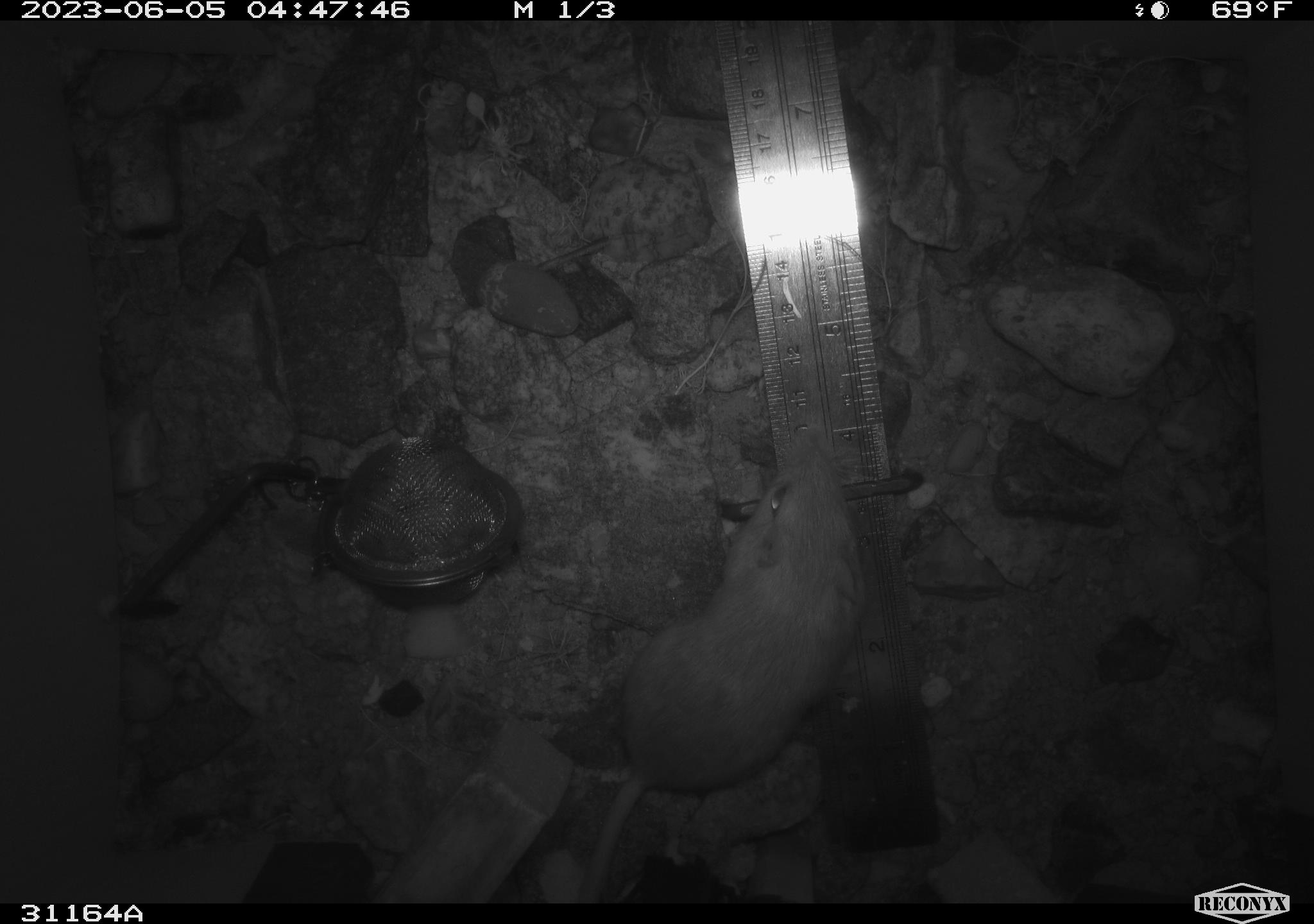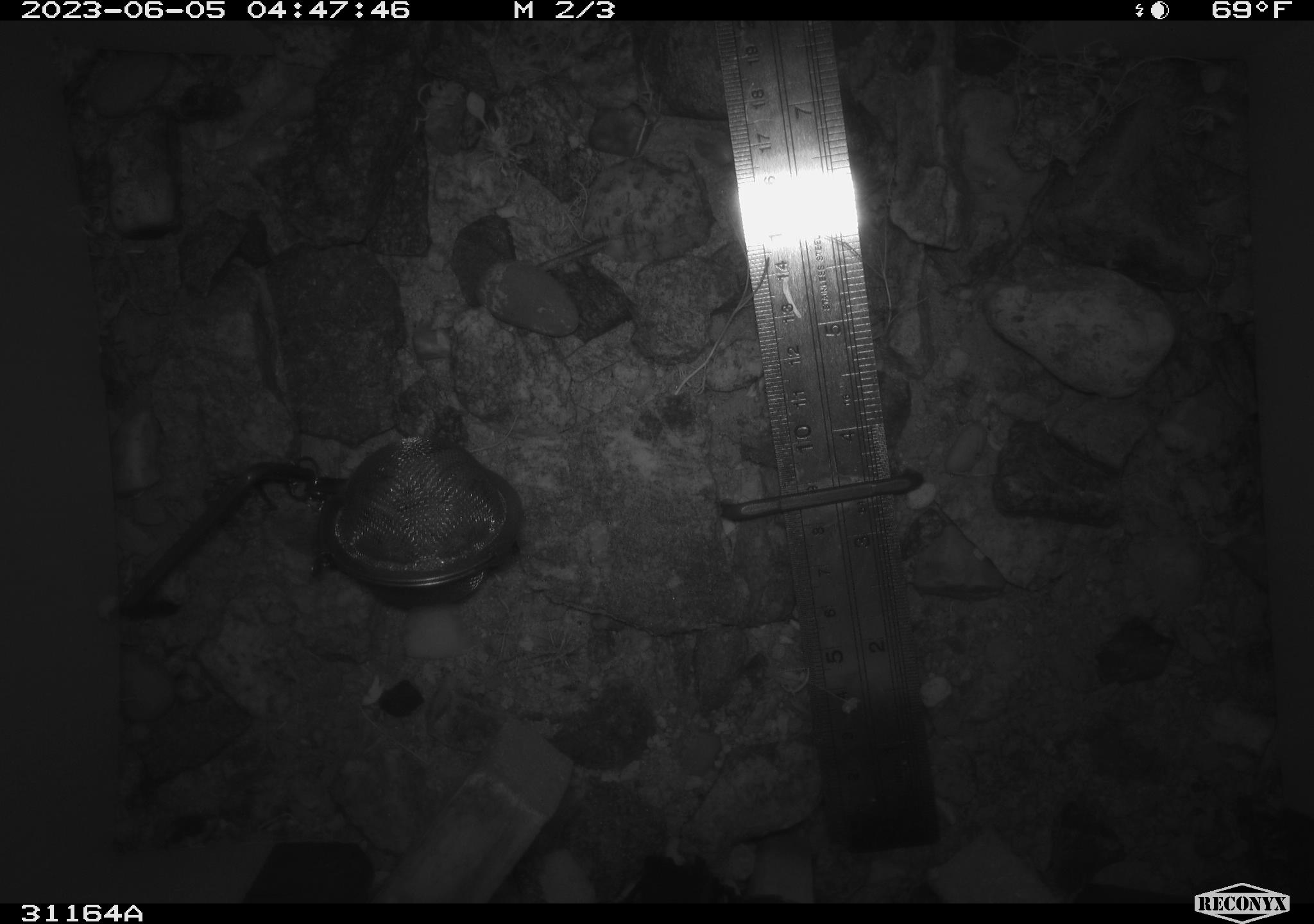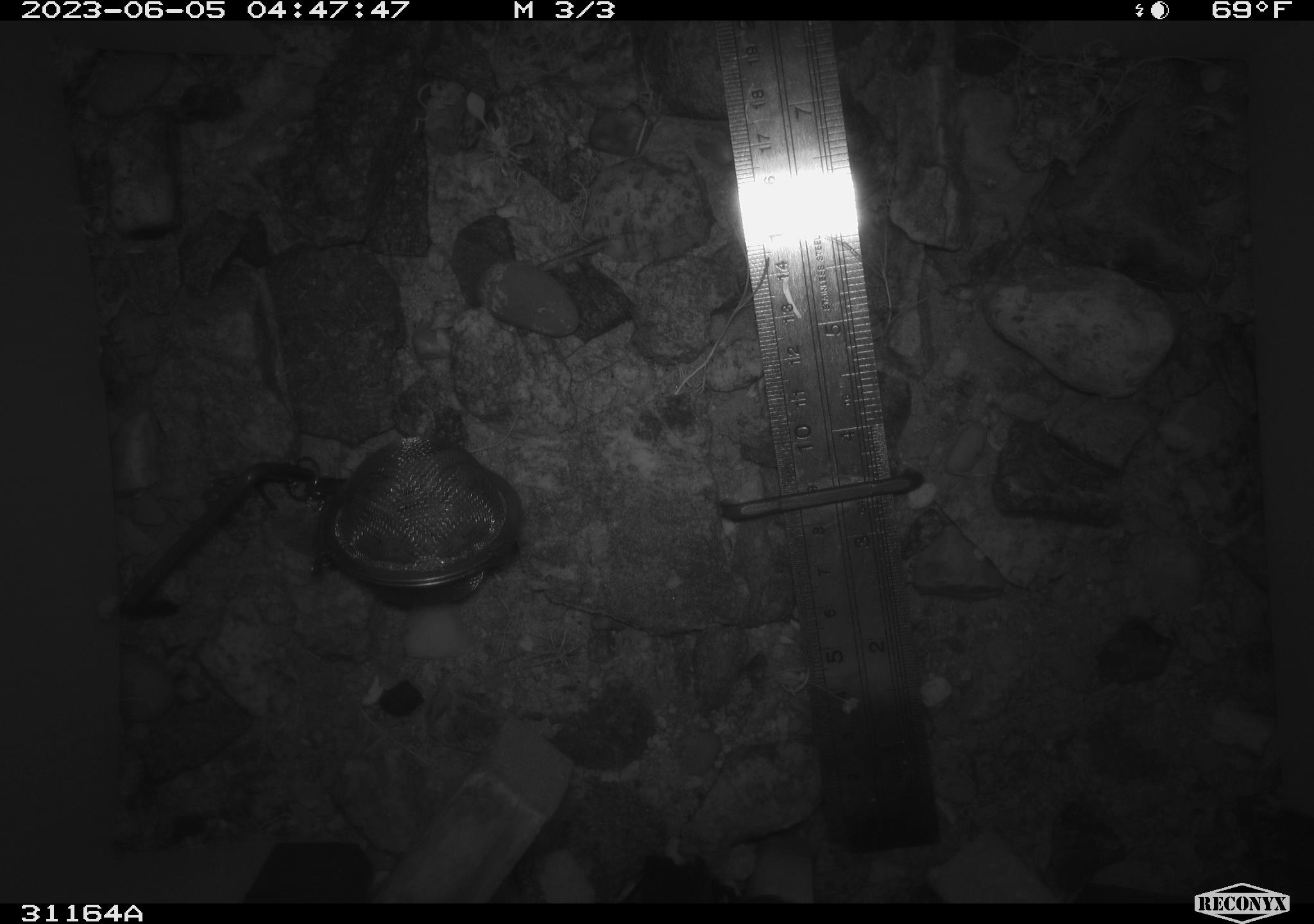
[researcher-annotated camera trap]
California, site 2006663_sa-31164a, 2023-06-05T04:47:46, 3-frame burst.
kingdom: Animalia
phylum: Chordata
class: Mammalia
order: Rodentia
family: Heteromyidae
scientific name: Heteromyidae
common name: kangaroo rats and pocket mice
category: heteromyidae family